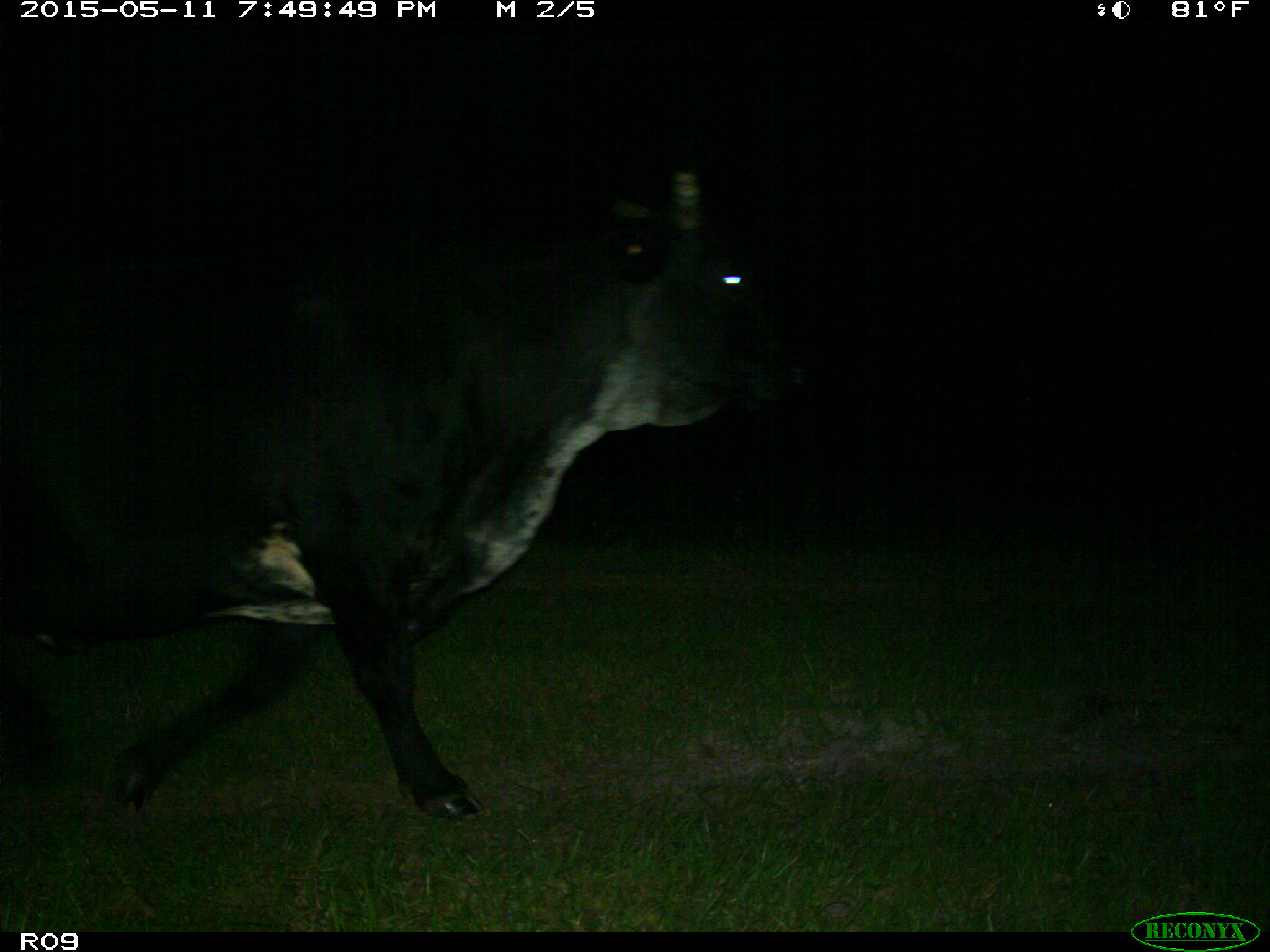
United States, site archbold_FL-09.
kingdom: Animalia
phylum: Chordata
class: Mammalia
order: Artiodactyla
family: Bovidae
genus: Bos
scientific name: Bos taurus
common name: domestic cow